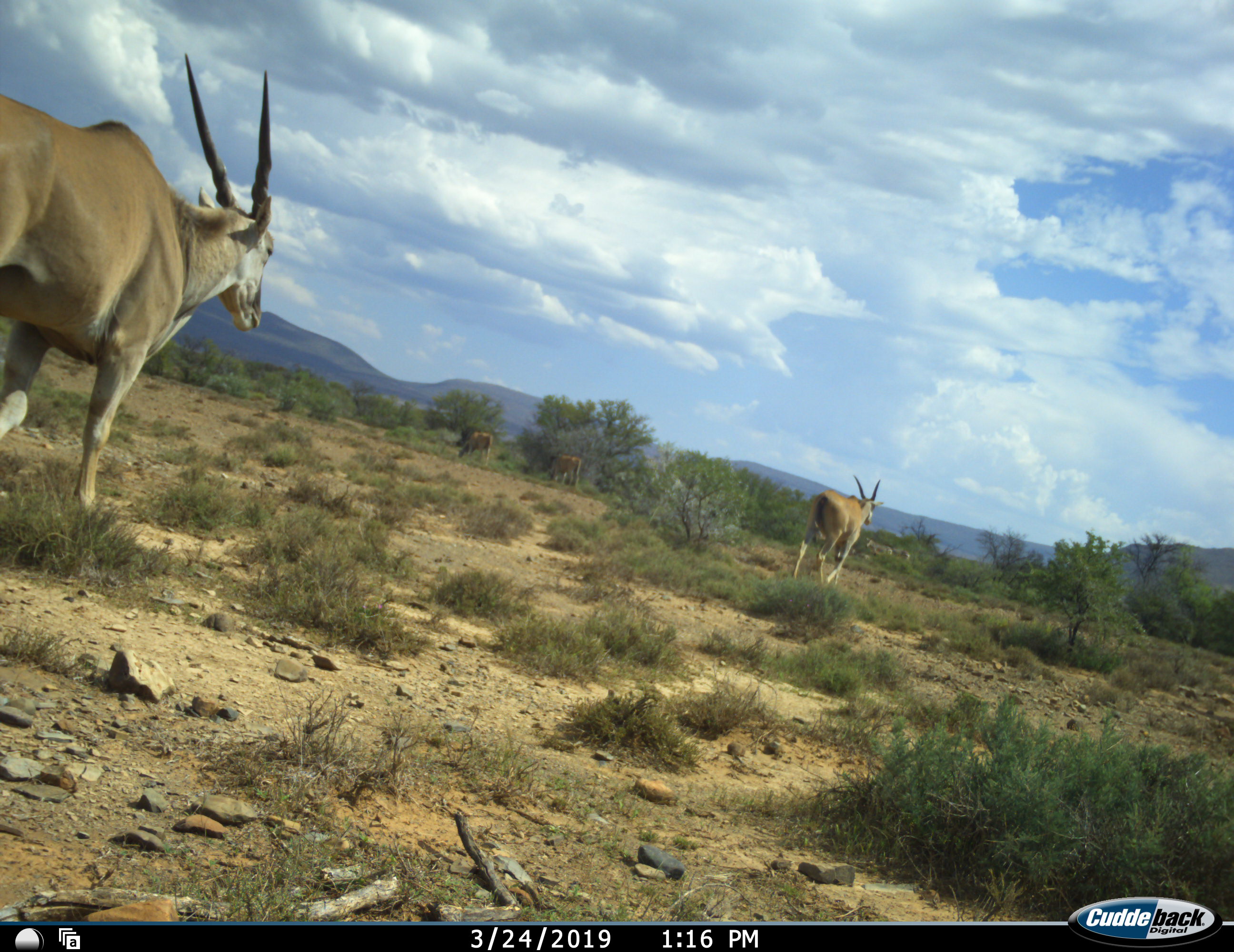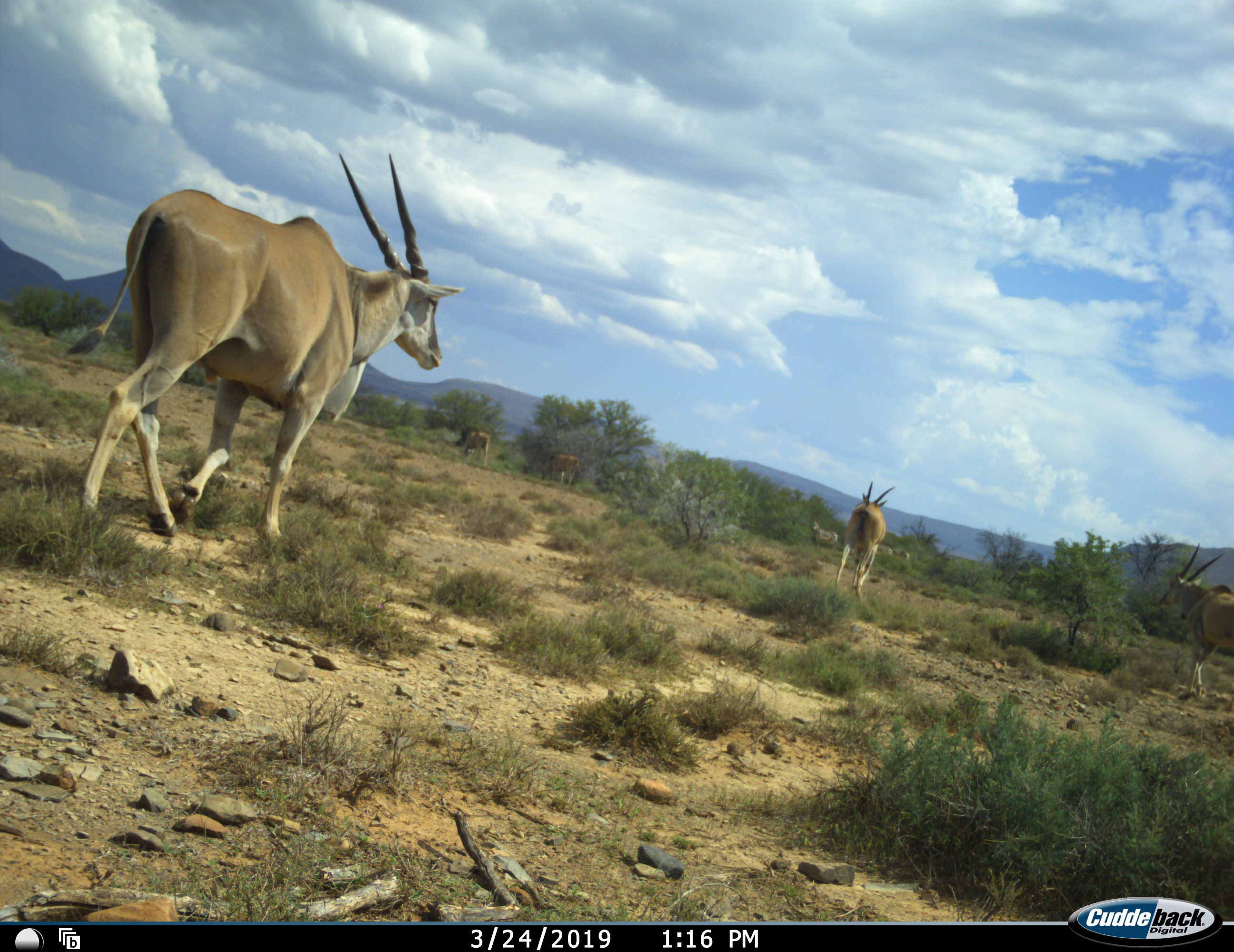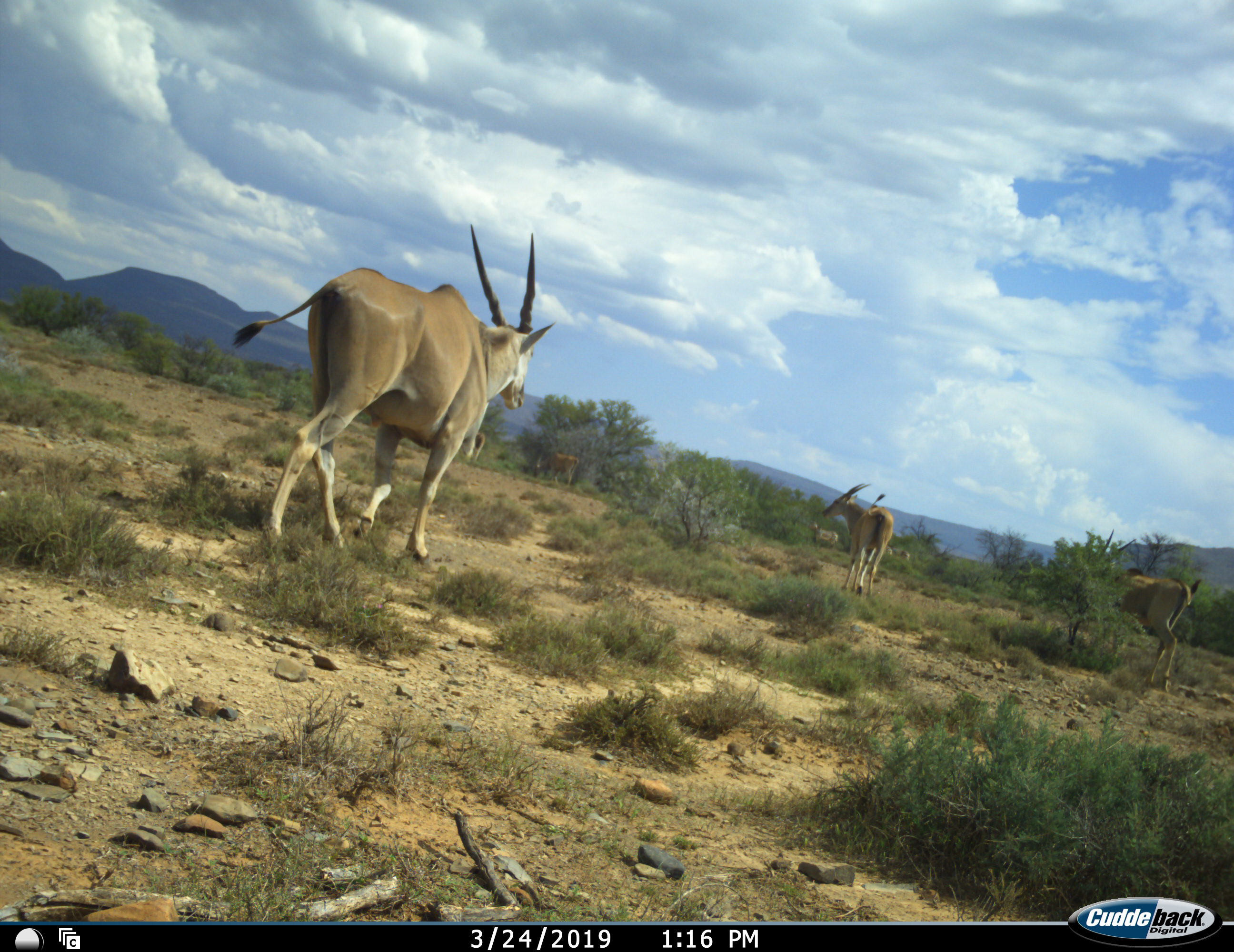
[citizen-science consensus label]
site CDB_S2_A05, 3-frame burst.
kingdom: Animalia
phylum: Chordata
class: Mammalia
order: Artiodactyla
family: Bovidae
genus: Tragelaphus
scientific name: Tragelaphus oryx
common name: eland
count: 5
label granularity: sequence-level